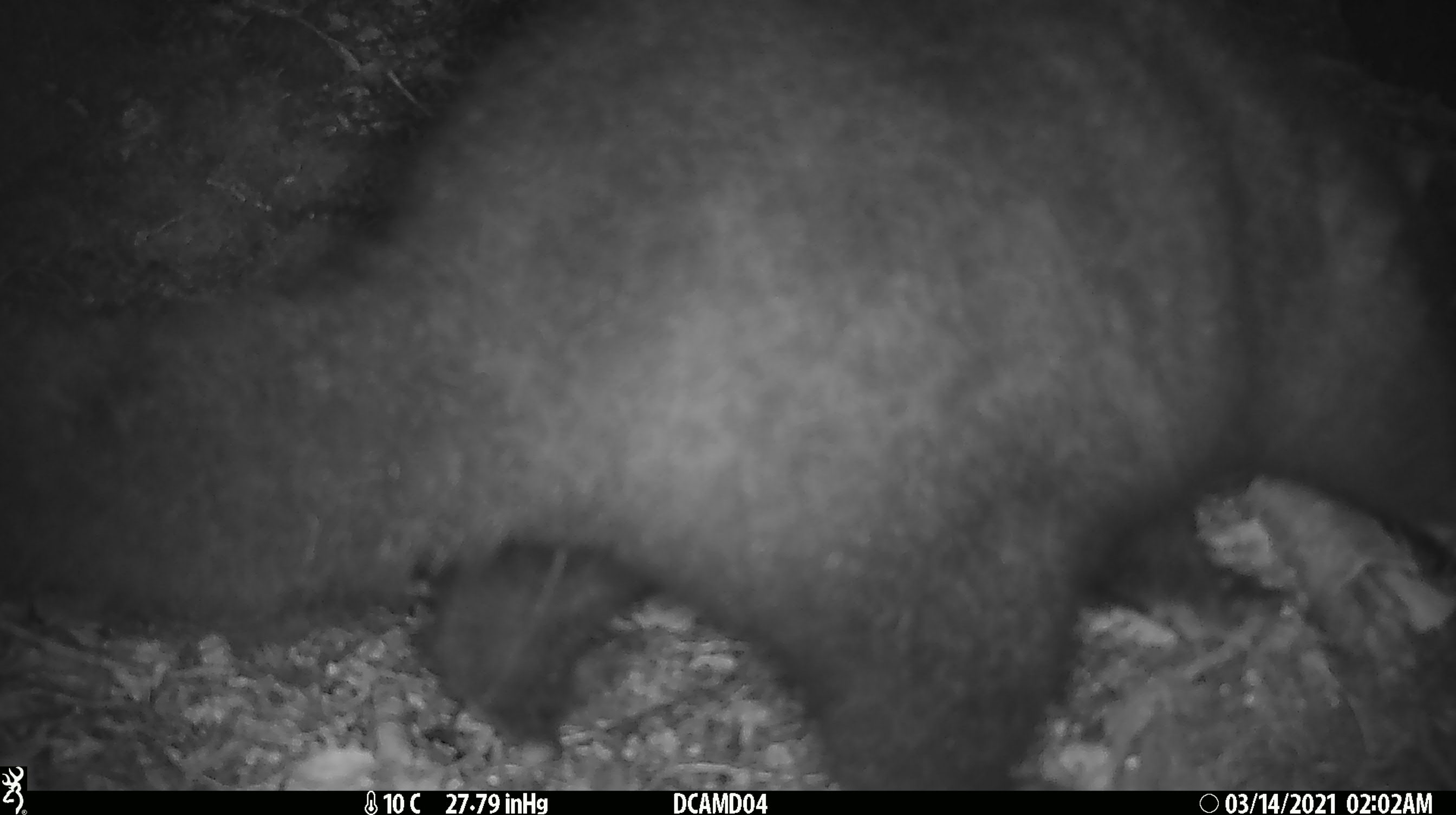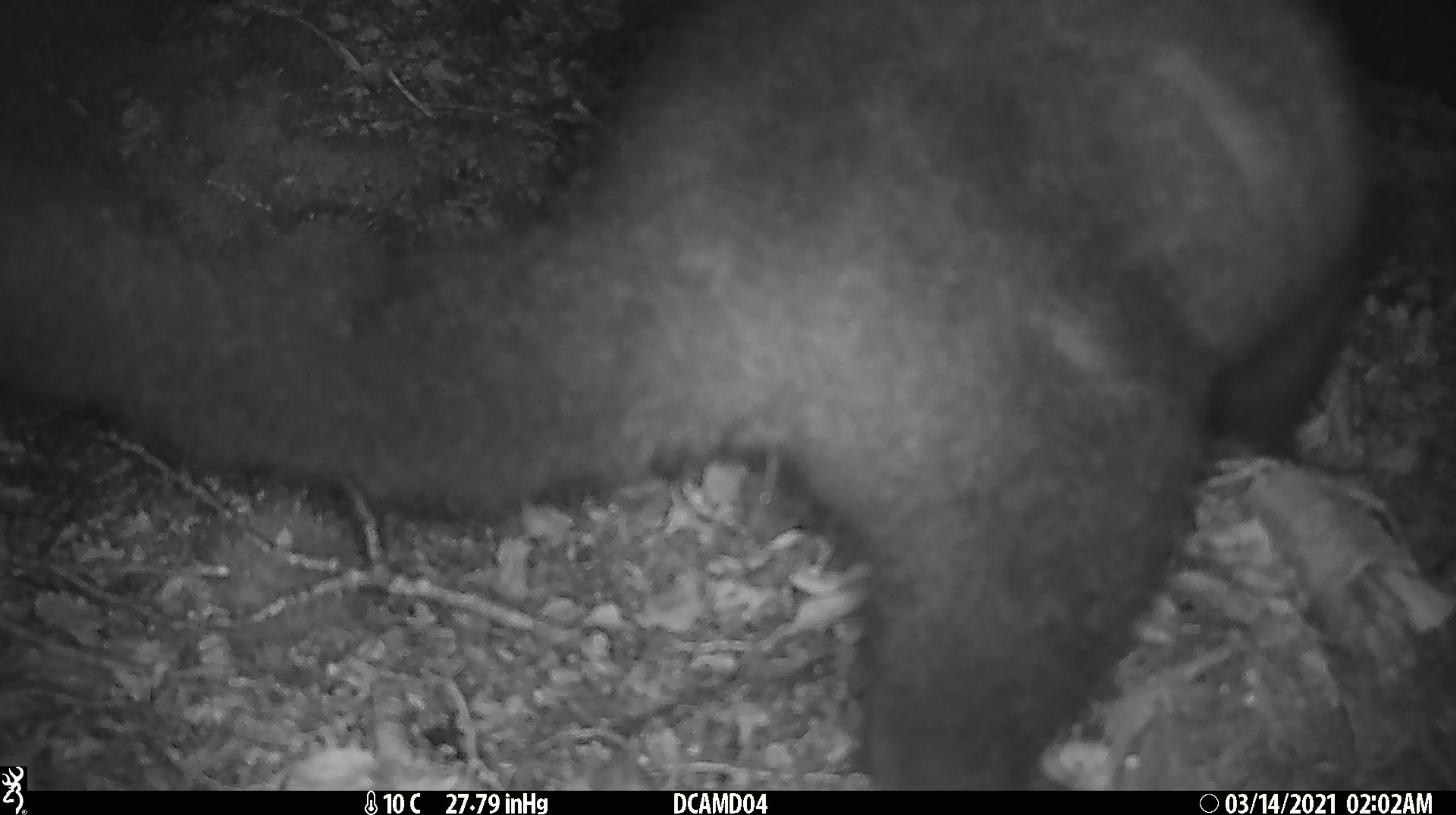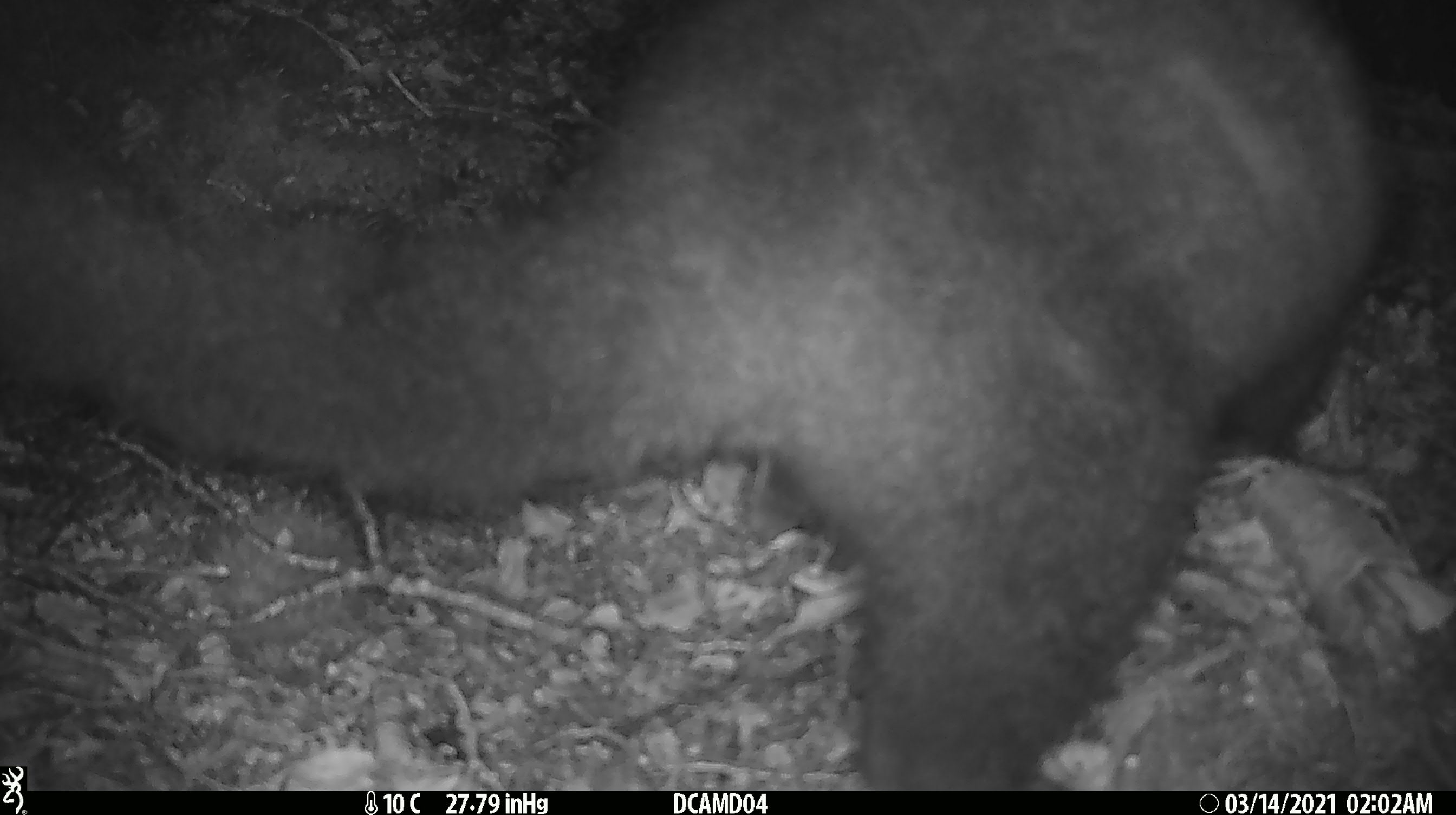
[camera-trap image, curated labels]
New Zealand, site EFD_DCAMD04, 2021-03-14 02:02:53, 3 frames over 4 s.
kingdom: Animalia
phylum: Chordata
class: Mammalia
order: Diprotodontia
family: Phalangeridae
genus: Trichosurus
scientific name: Trichosurus vulpecula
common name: common brushtail possum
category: possum